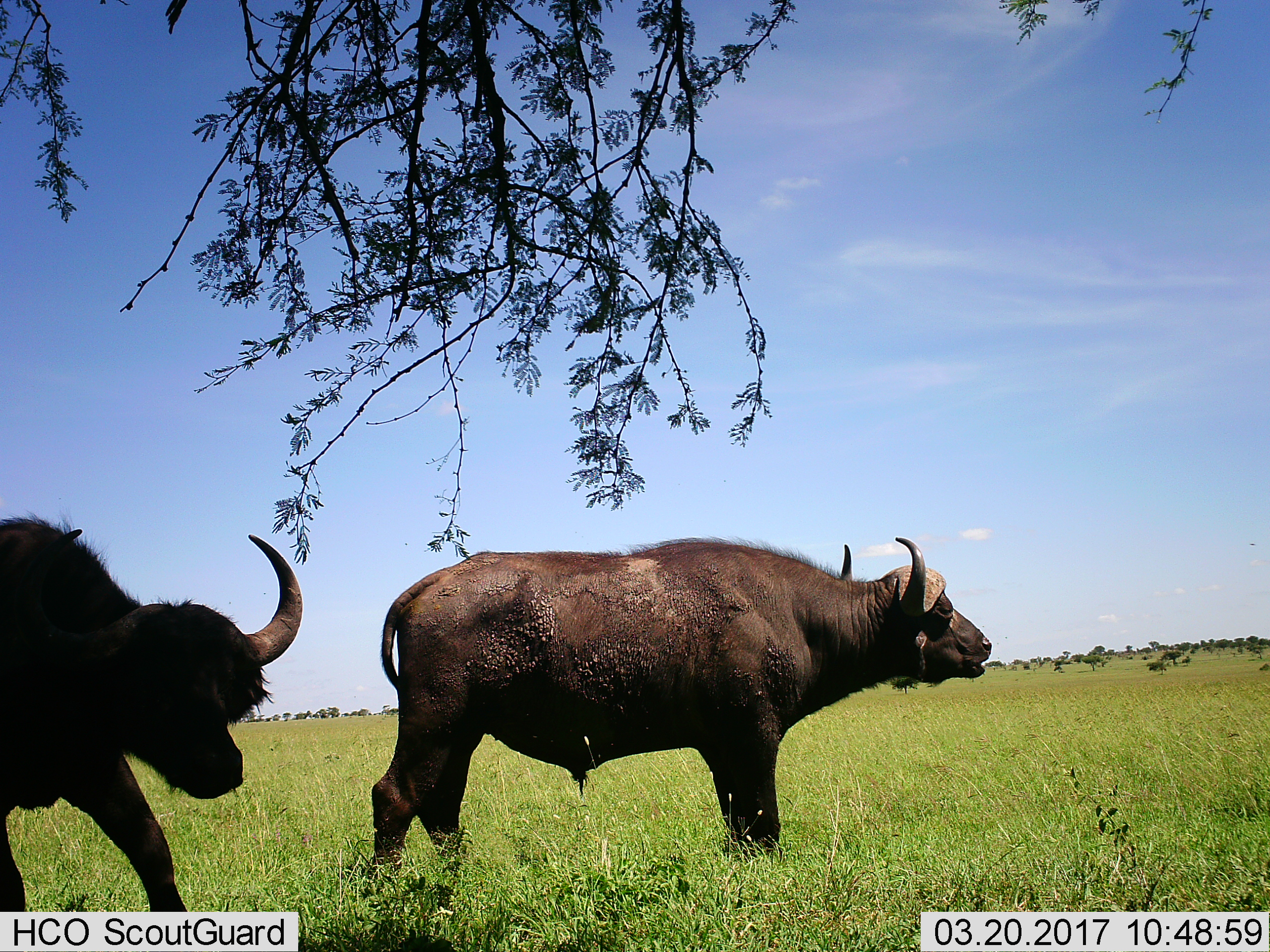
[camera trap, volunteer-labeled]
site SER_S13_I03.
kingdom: Animalia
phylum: Chordata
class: Mammalia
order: Artiodactyla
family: Bovidae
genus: Syncerus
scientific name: Syncerus caffer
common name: african buffalo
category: buffalo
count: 2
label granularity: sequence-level